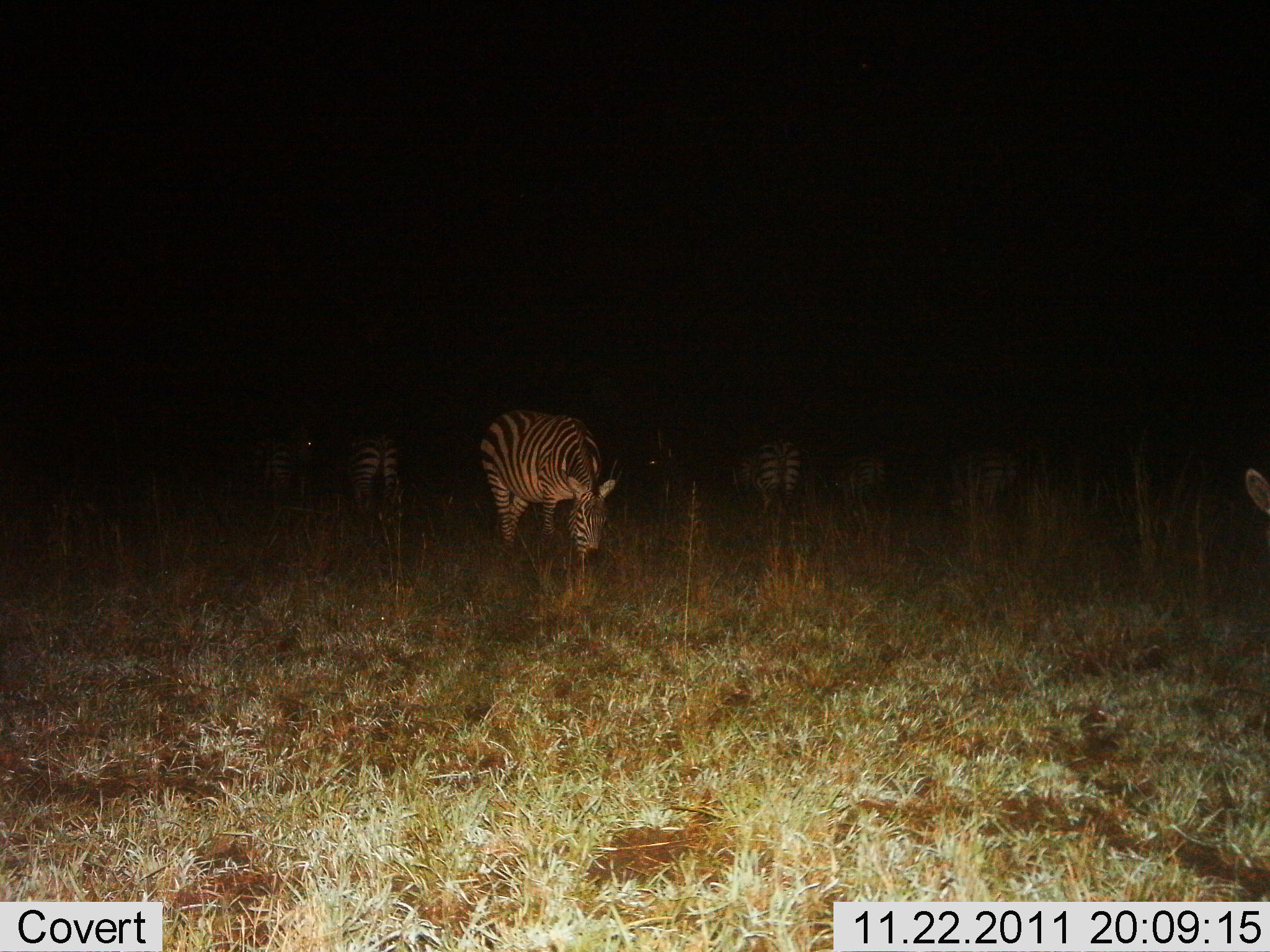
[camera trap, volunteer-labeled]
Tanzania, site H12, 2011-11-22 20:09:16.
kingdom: Animalia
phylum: Chordata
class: Mammalia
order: Perissodactyla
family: Equidae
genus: Equus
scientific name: Equus quagga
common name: plains zebra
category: zebra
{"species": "zebra (plains zebra) (Equus quagga)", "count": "6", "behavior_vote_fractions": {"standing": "30%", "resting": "0%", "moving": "10%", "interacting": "0%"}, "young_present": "0%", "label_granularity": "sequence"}